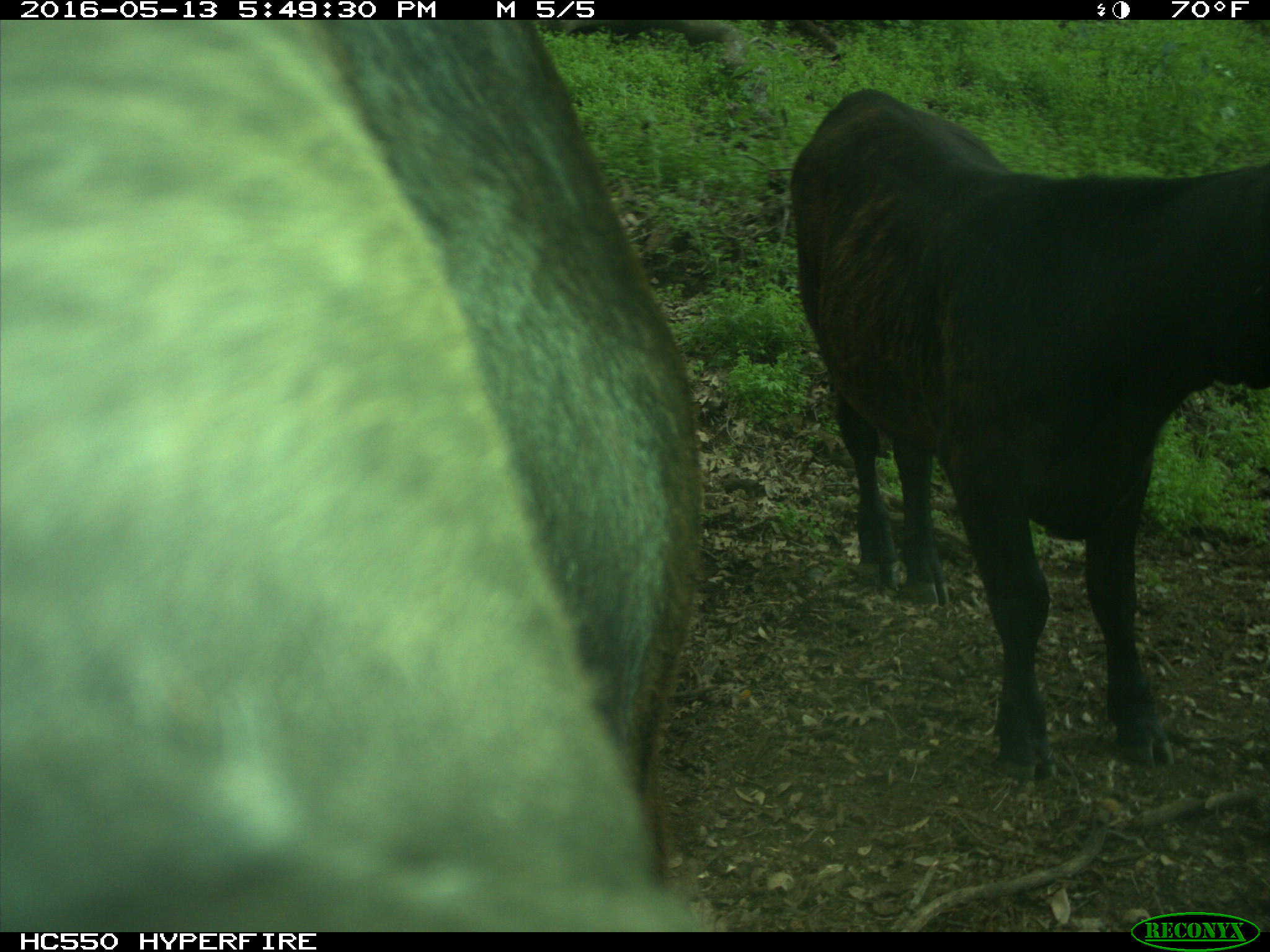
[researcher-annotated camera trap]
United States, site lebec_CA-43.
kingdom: Animalia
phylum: Chordata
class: Mammalia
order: Artiodactyla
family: Bovidae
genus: Bos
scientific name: Bos taurus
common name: domestic cow